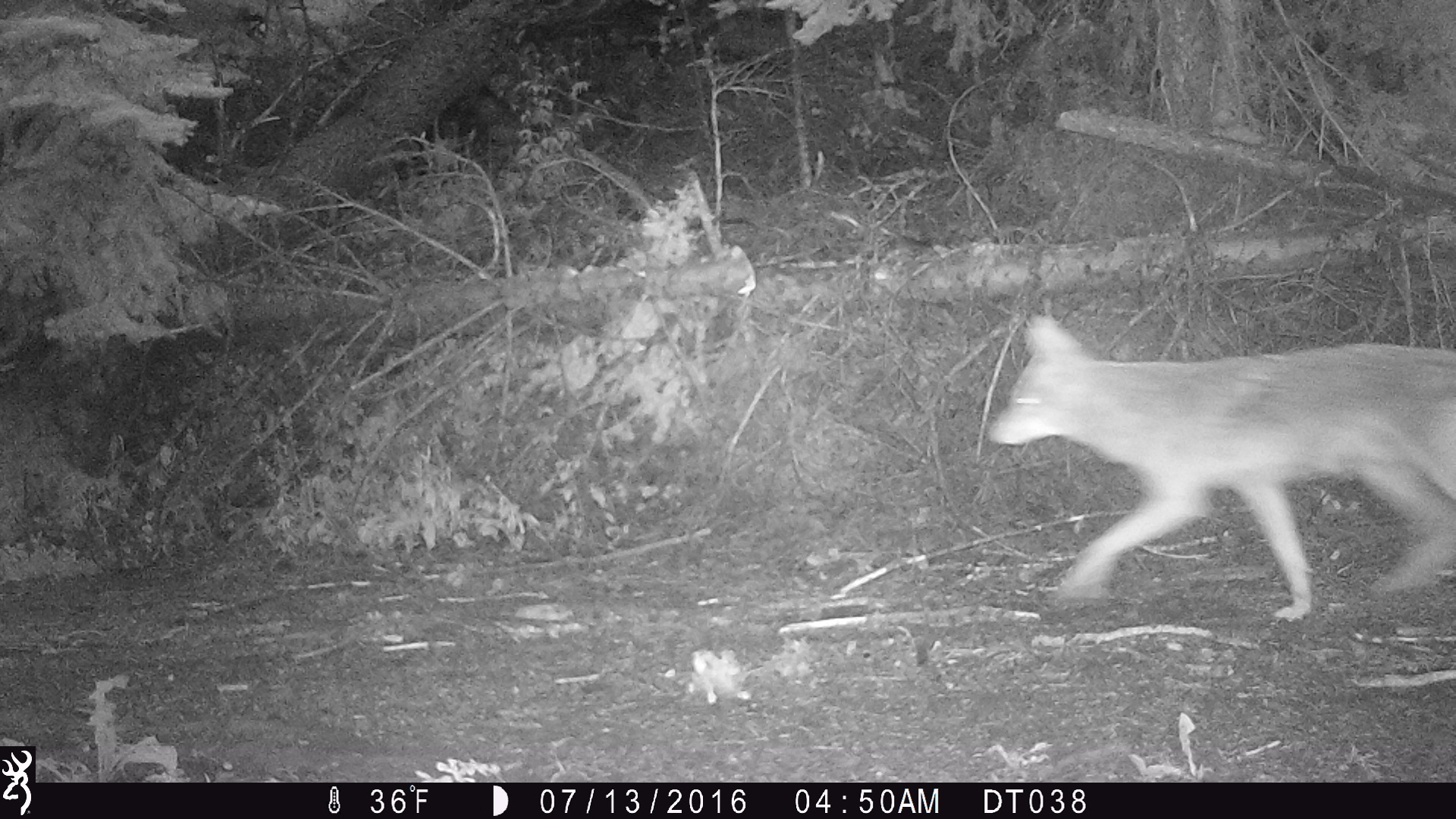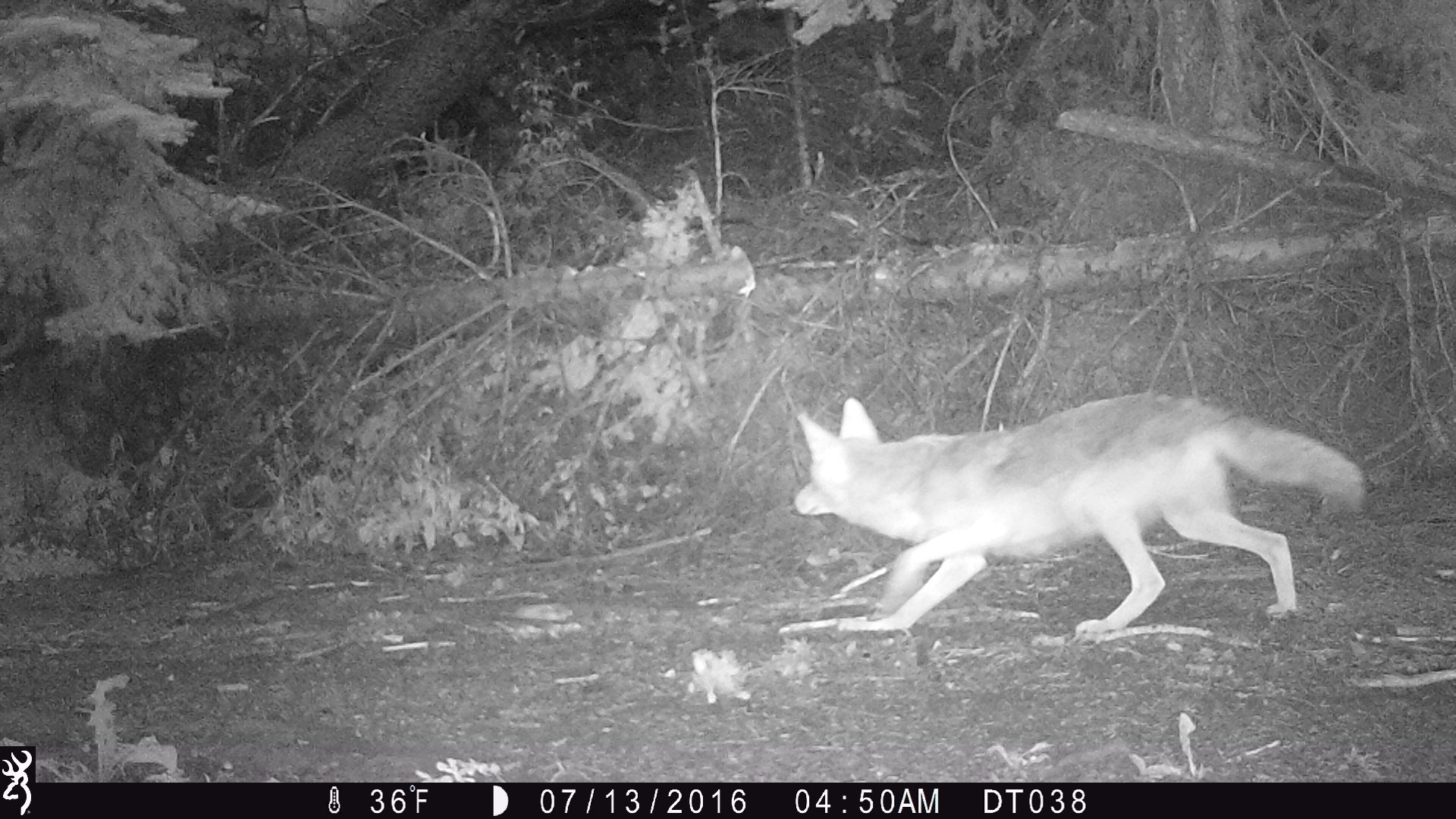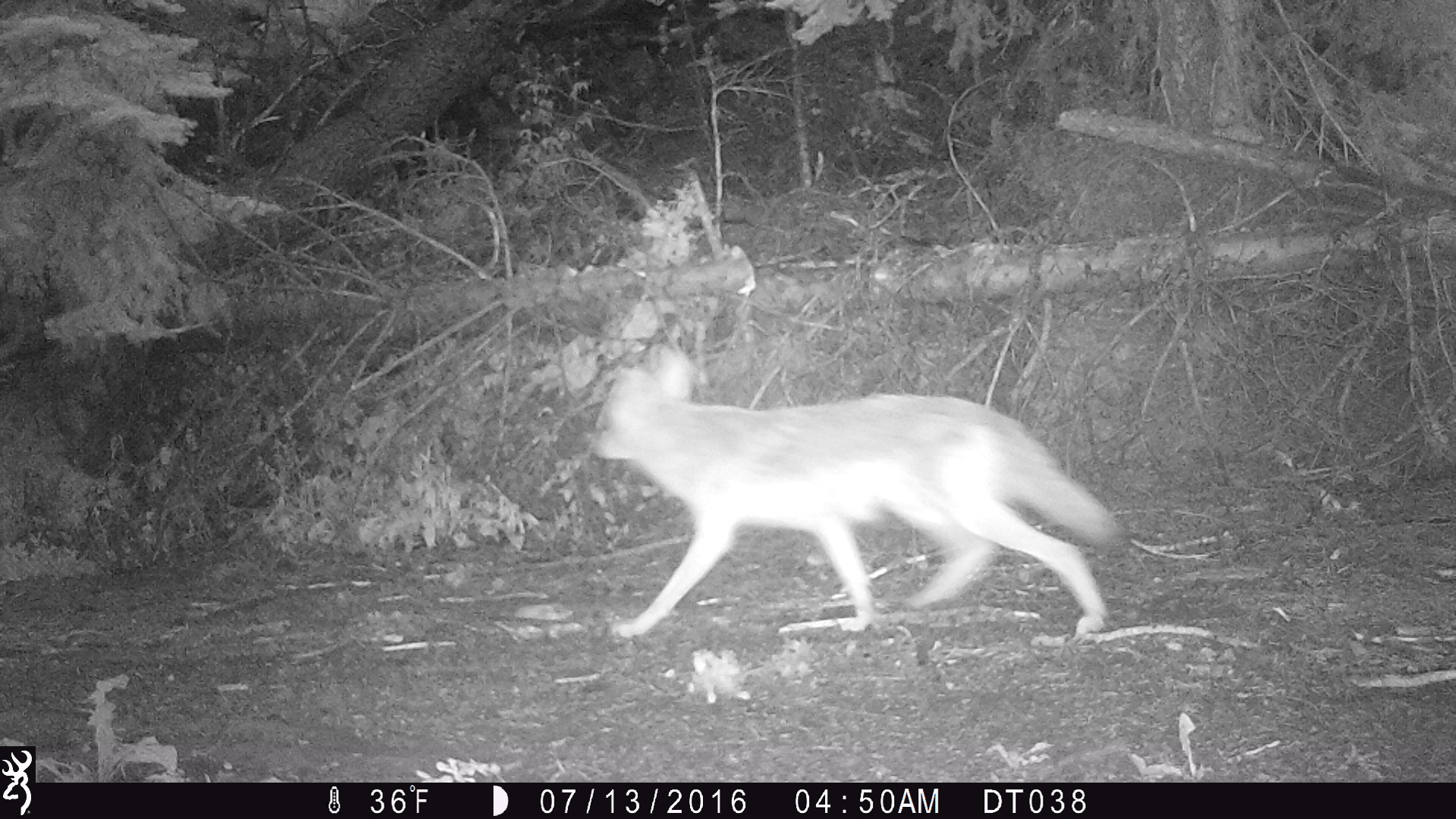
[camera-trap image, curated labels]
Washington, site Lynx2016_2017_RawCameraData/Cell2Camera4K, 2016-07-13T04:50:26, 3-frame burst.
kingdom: Animalia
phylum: Chordata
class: Mammalia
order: Carnivora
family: Canidae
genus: Canis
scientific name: Canis latrans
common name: coyote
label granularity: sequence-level